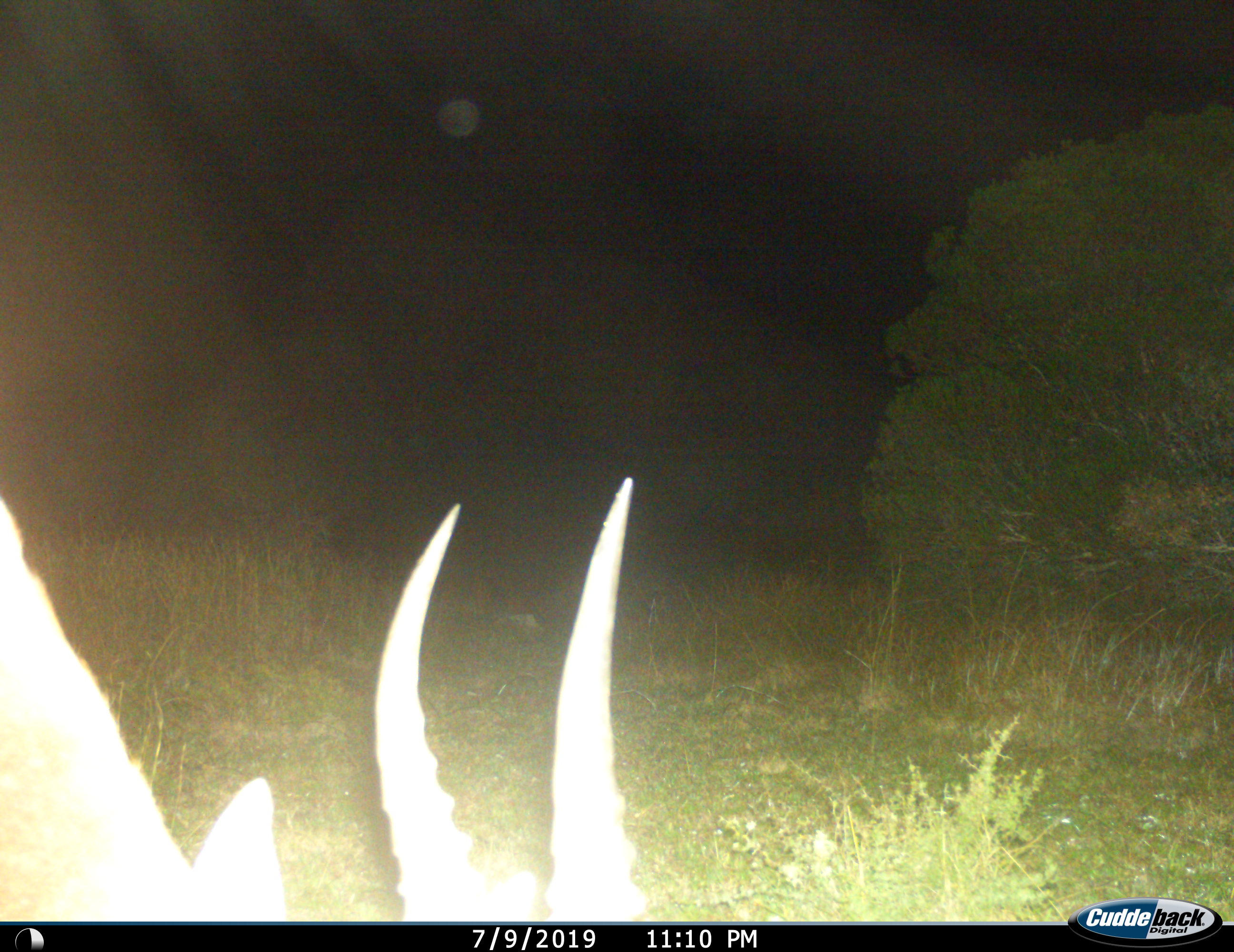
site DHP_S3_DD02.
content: unidentified animal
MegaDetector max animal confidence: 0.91